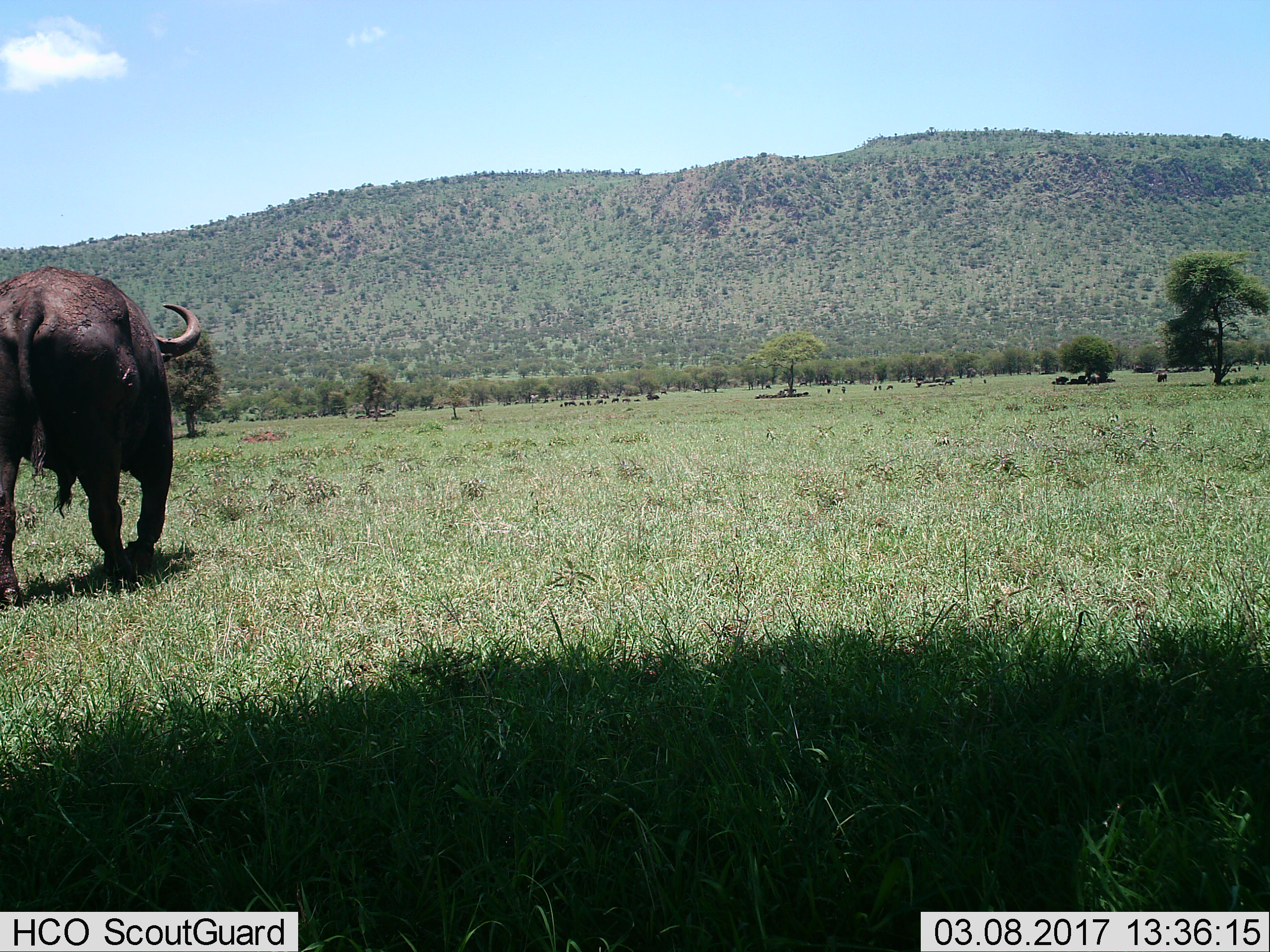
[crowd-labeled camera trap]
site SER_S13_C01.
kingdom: Animalia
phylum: Chordata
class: Mammalia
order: Artiodactyla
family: Bovidae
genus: Syncerus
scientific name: Syncerus caffer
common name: african buffalo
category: buffalo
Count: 1.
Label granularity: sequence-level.